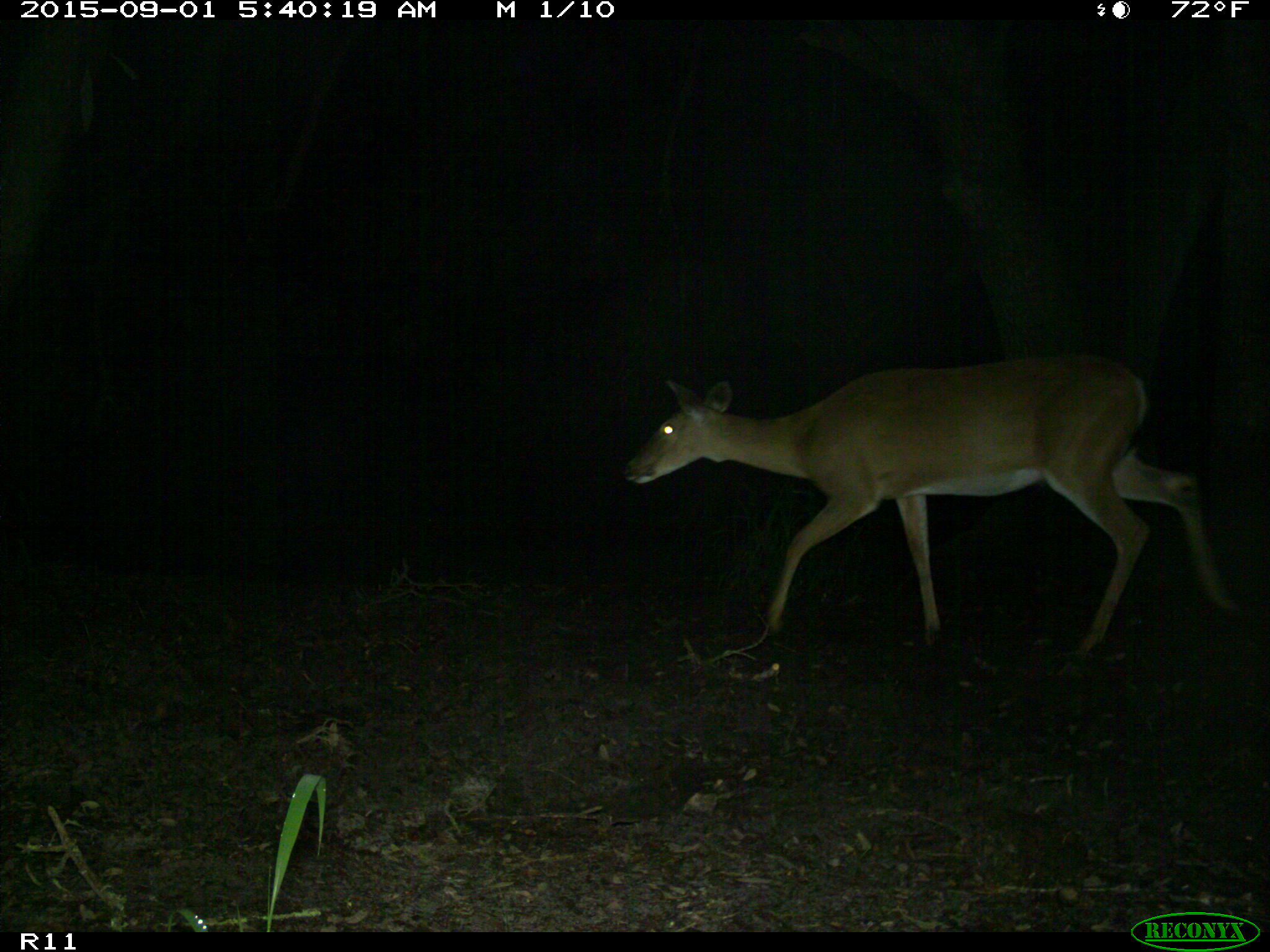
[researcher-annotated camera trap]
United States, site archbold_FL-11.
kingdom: Animalia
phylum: Chordata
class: Mammalia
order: Artiodactyla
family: Cervidae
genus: Odocoileus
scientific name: Odocoileus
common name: deer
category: unidentified deer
Unidentified deer (deer) (Odocoileus).